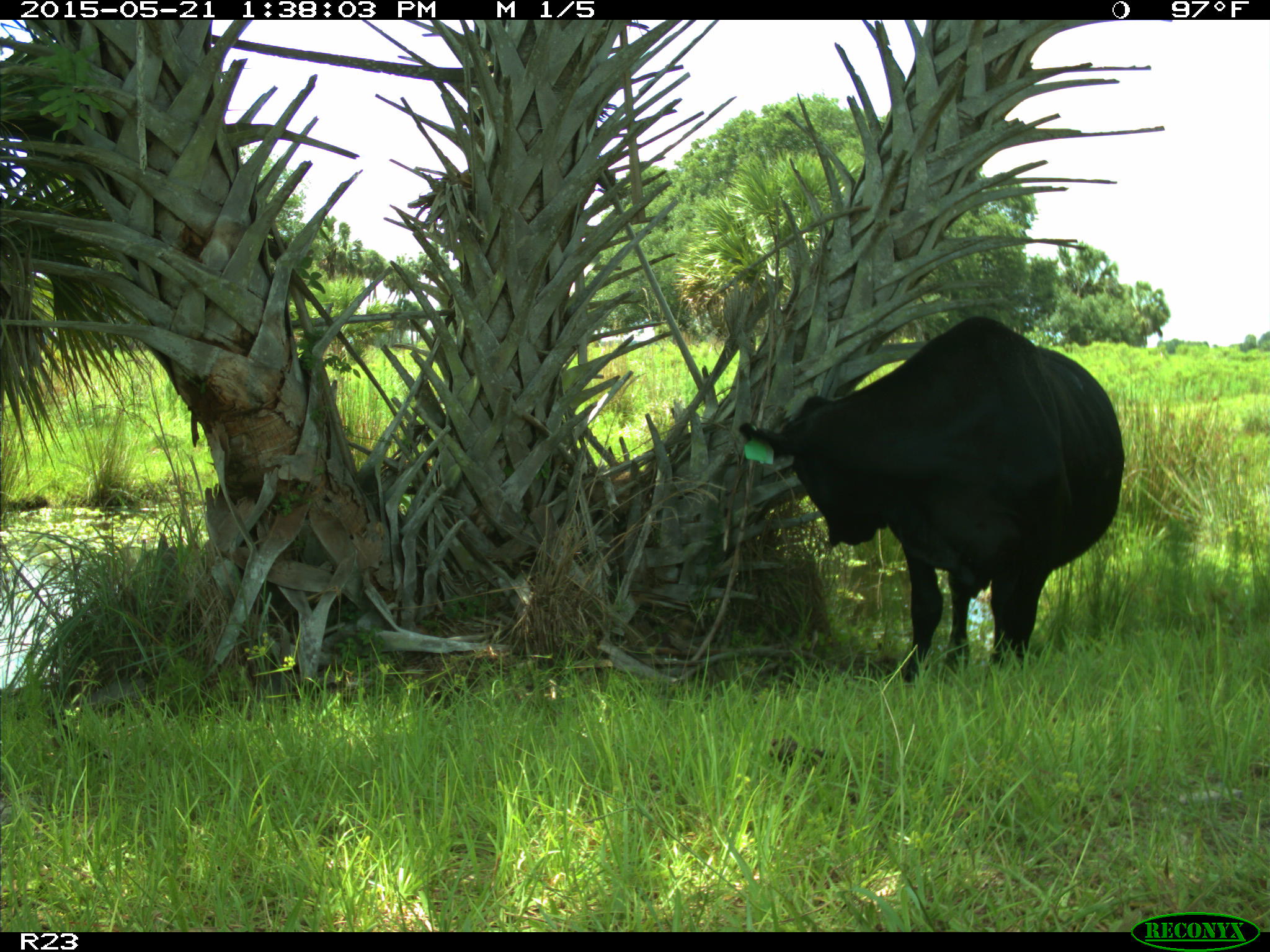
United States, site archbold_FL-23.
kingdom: Animalia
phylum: Chordata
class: Mammalia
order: Artiodactyla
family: Bovidae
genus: Bos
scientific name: Bos taurus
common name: domestic cow